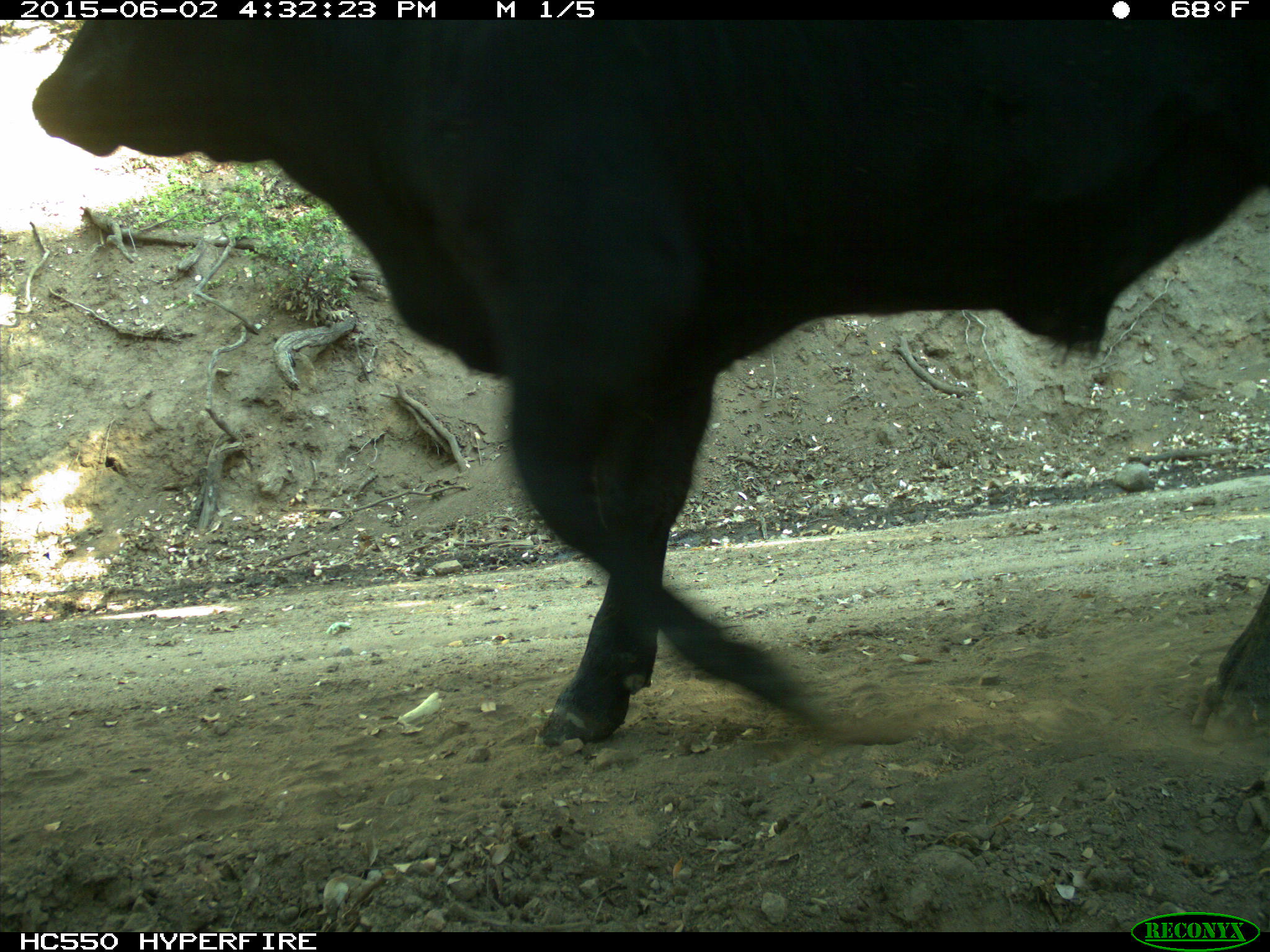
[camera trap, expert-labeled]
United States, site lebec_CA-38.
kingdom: Animalia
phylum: Chordata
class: Mammalia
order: Artiodactyla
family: Bovidae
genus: Bos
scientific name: Bos taurus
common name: domestic cow